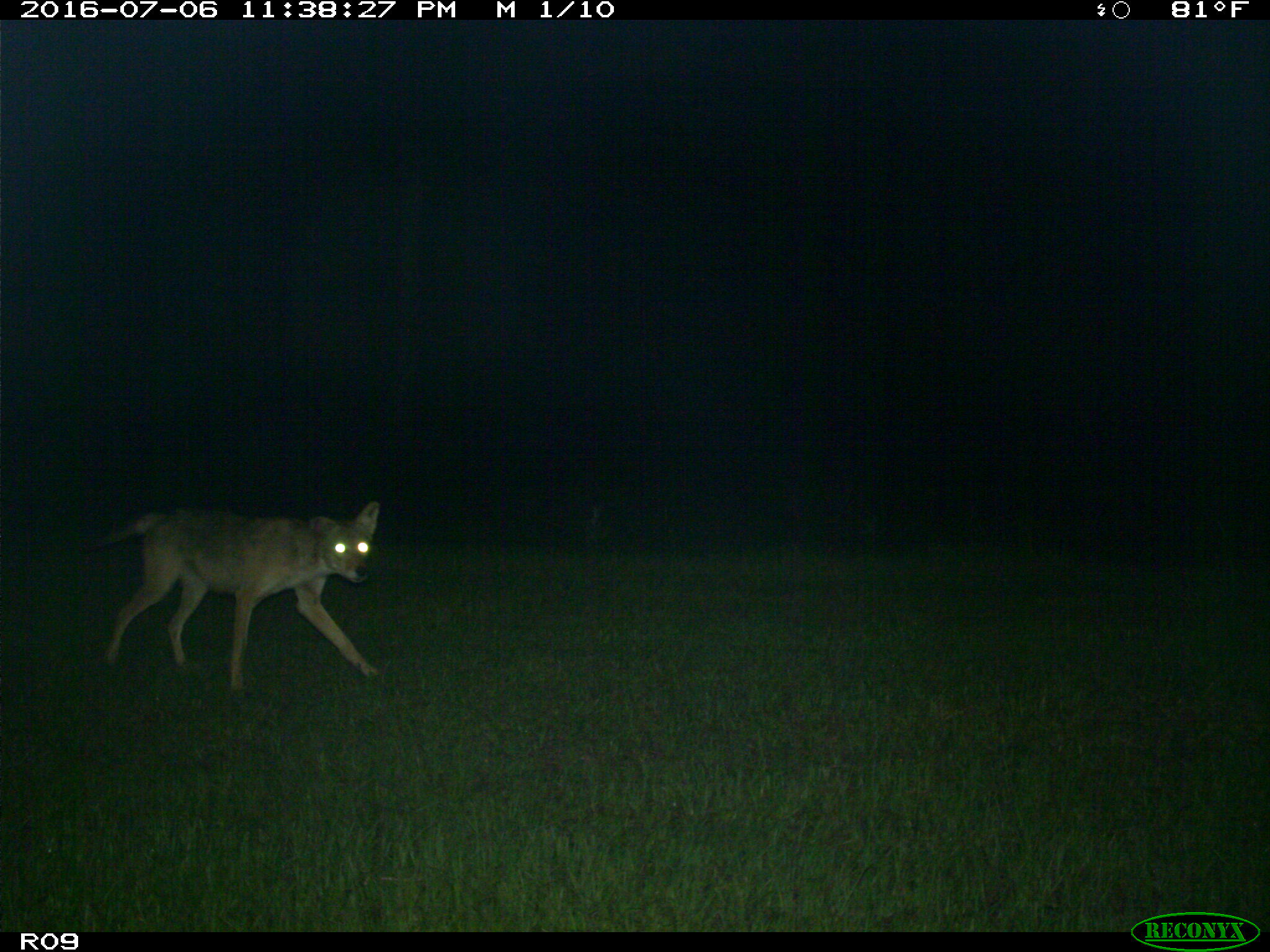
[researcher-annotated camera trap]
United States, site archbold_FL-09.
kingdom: Animalia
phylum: Chordata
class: Mammalia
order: Carnivora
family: Canidae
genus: Canis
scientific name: Canis latrans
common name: coyote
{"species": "Canis latrans (coyote)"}